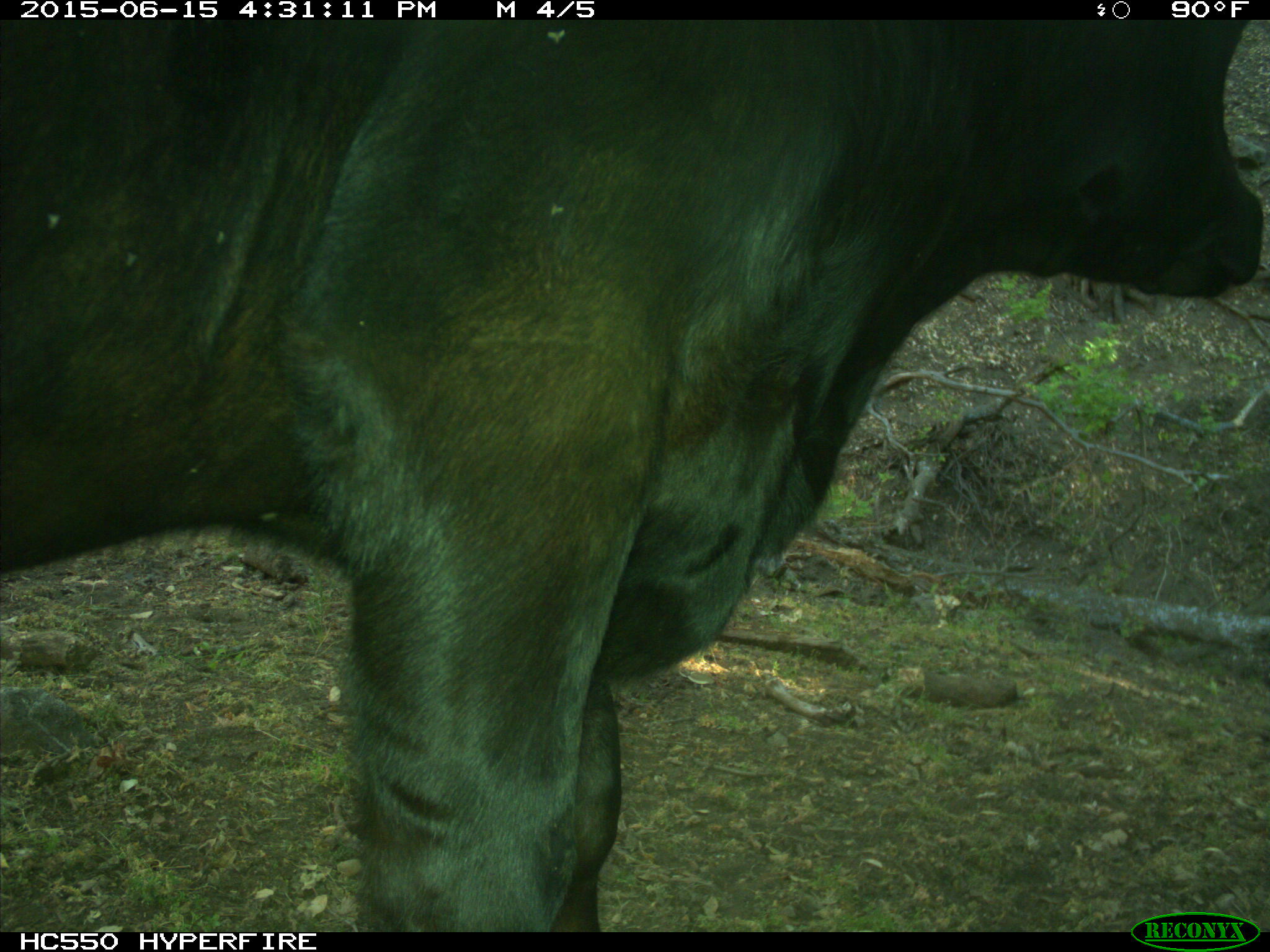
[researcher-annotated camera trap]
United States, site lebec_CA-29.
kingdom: Animalia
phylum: Chordata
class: Mammalia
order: Artiodactyla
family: Bovidae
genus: Bos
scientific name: Bos taurus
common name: domestic cow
Bos taurus (domestic cow).